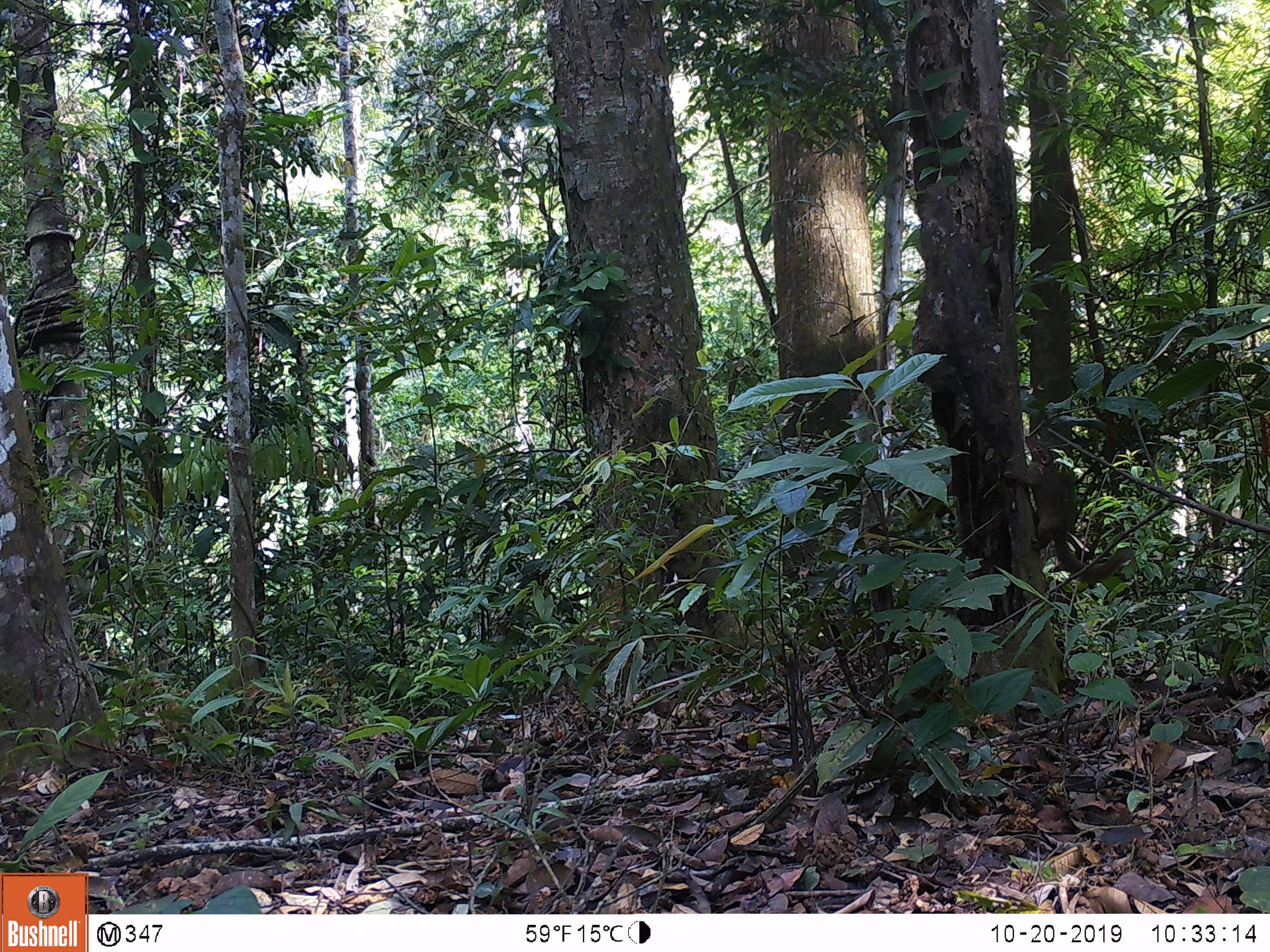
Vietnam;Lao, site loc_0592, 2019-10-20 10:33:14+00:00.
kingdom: Animalia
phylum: Chordata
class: Mammalia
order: Scandentia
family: Tupaiidae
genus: Tupaia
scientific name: Tupaia belangeri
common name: northern treeshrew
Northern treeshrew (Tupaia belangeri). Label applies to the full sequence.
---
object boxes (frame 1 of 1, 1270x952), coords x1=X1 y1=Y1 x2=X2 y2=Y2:
northern treeshrew: x1=1003 y1=435 x2=1135 y2=585